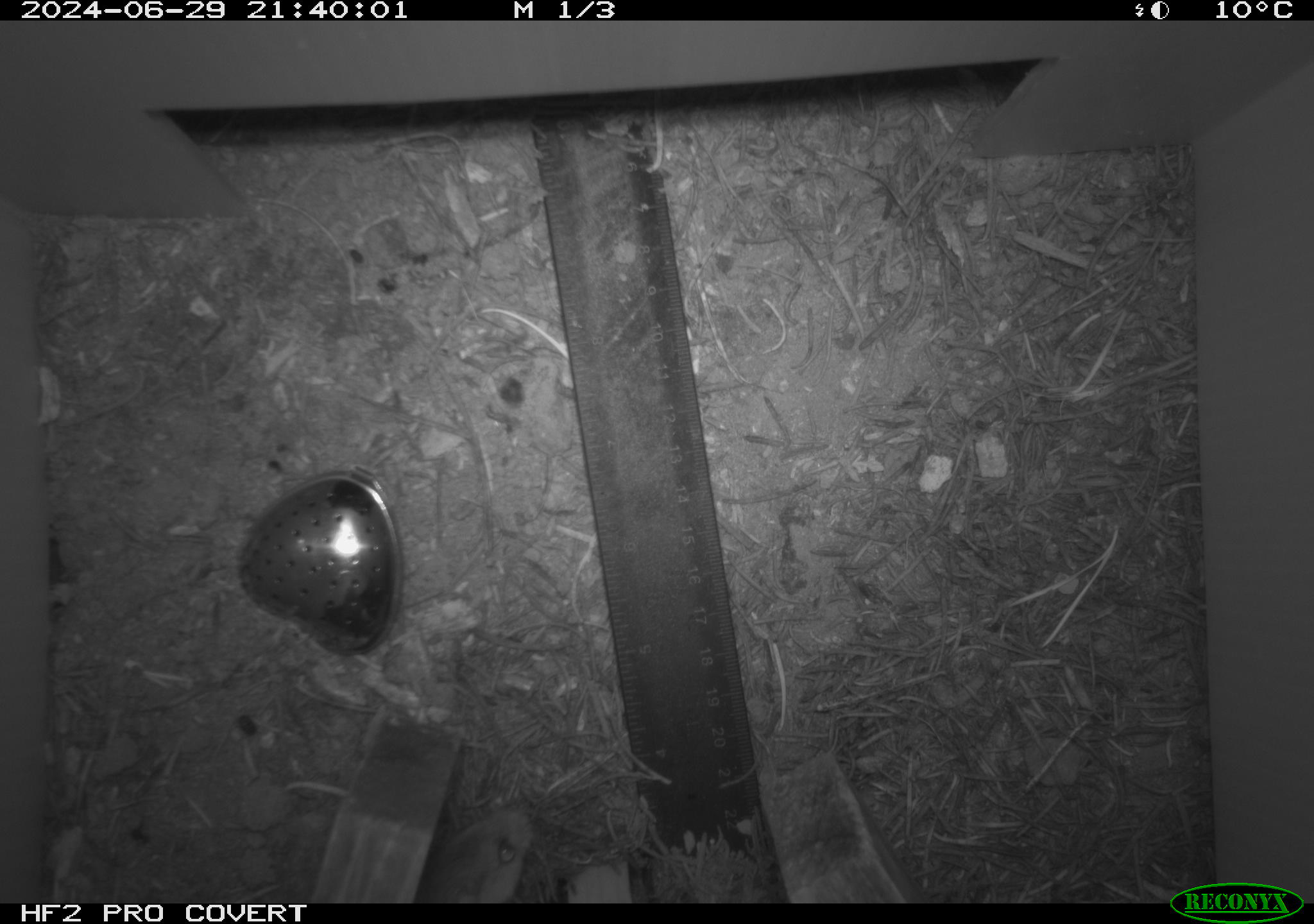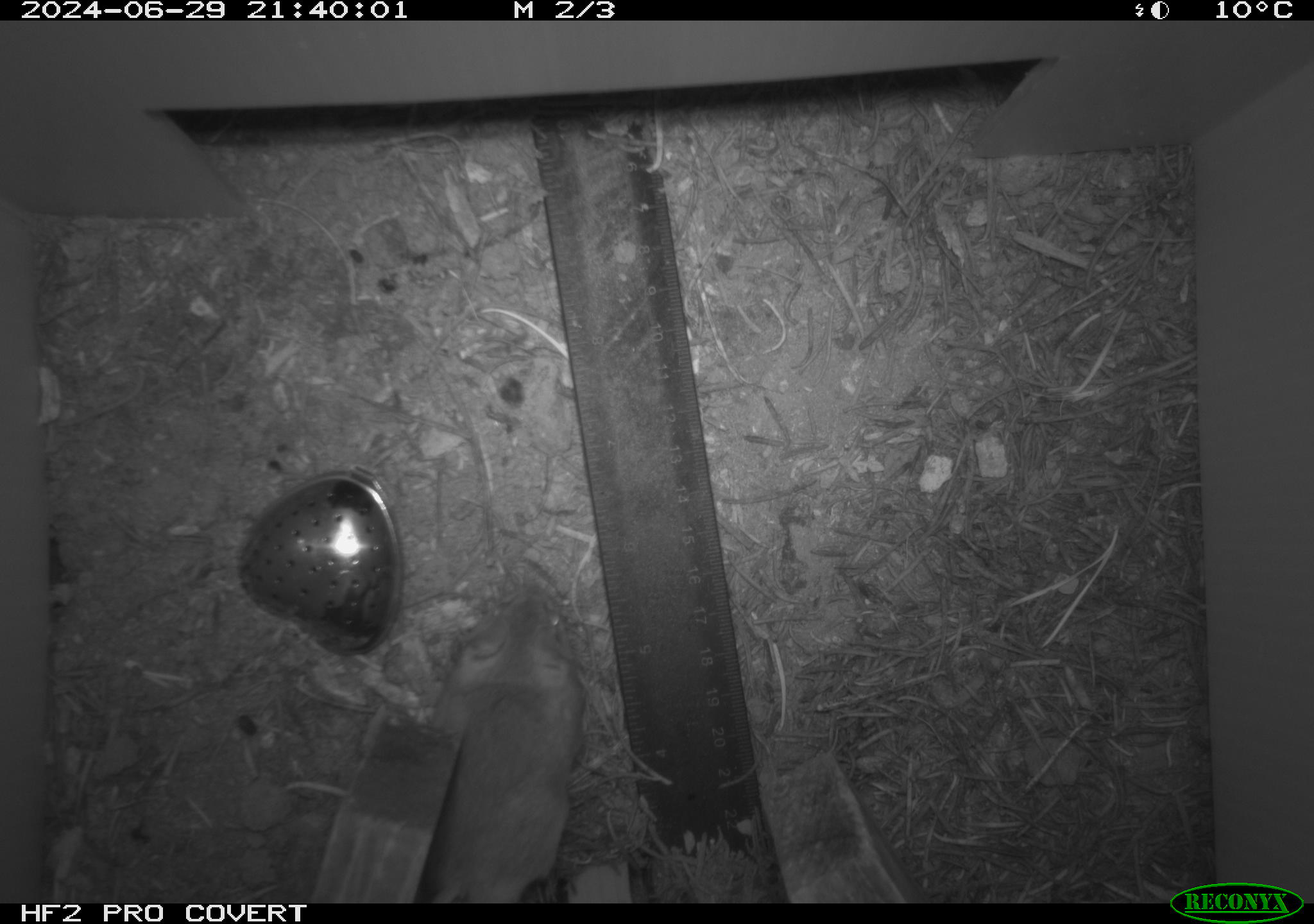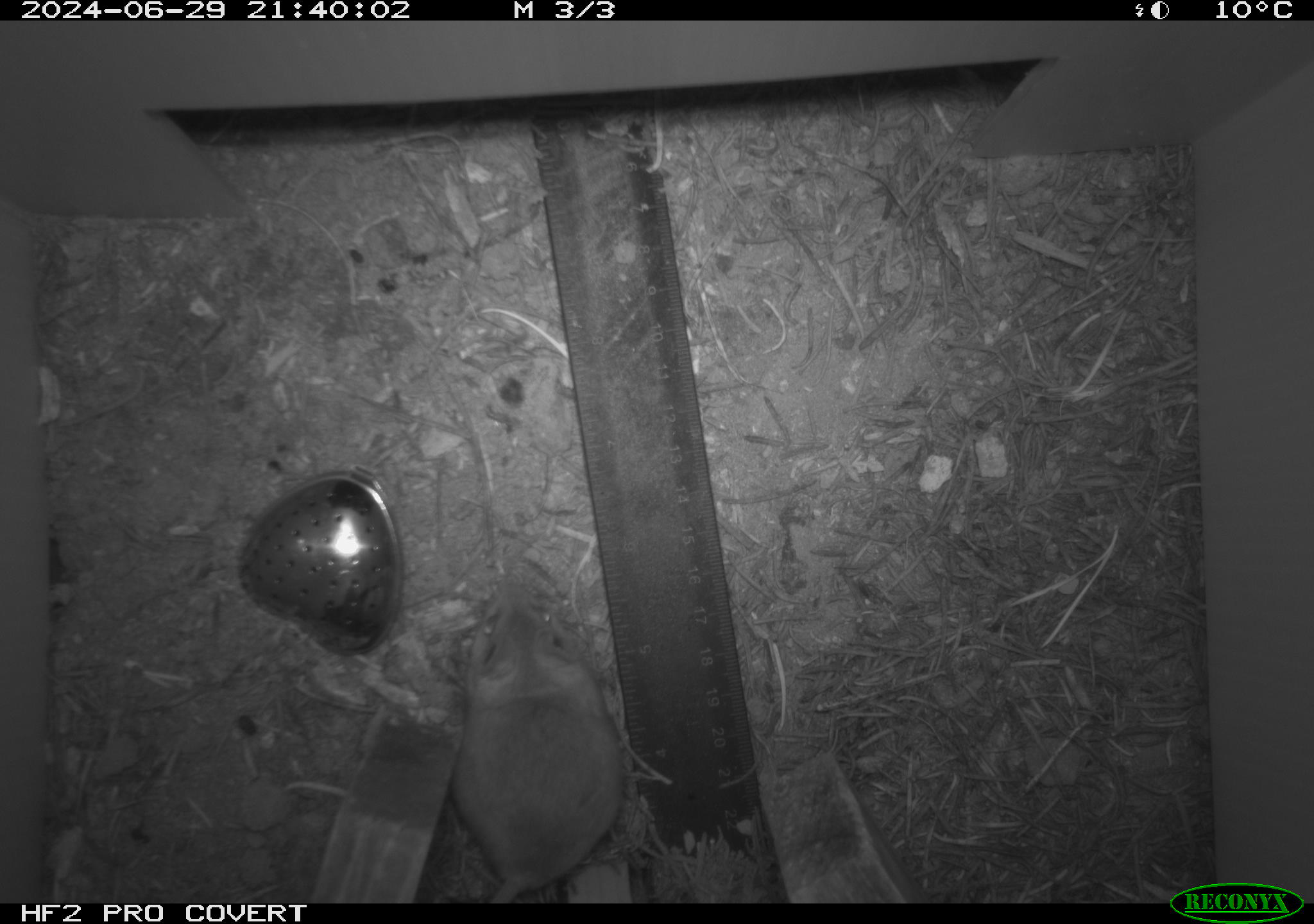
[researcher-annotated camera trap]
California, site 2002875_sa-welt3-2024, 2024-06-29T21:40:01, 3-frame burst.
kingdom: Animalia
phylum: Chordata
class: Mammalia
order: Rodentia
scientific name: Rodentia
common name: mouse species